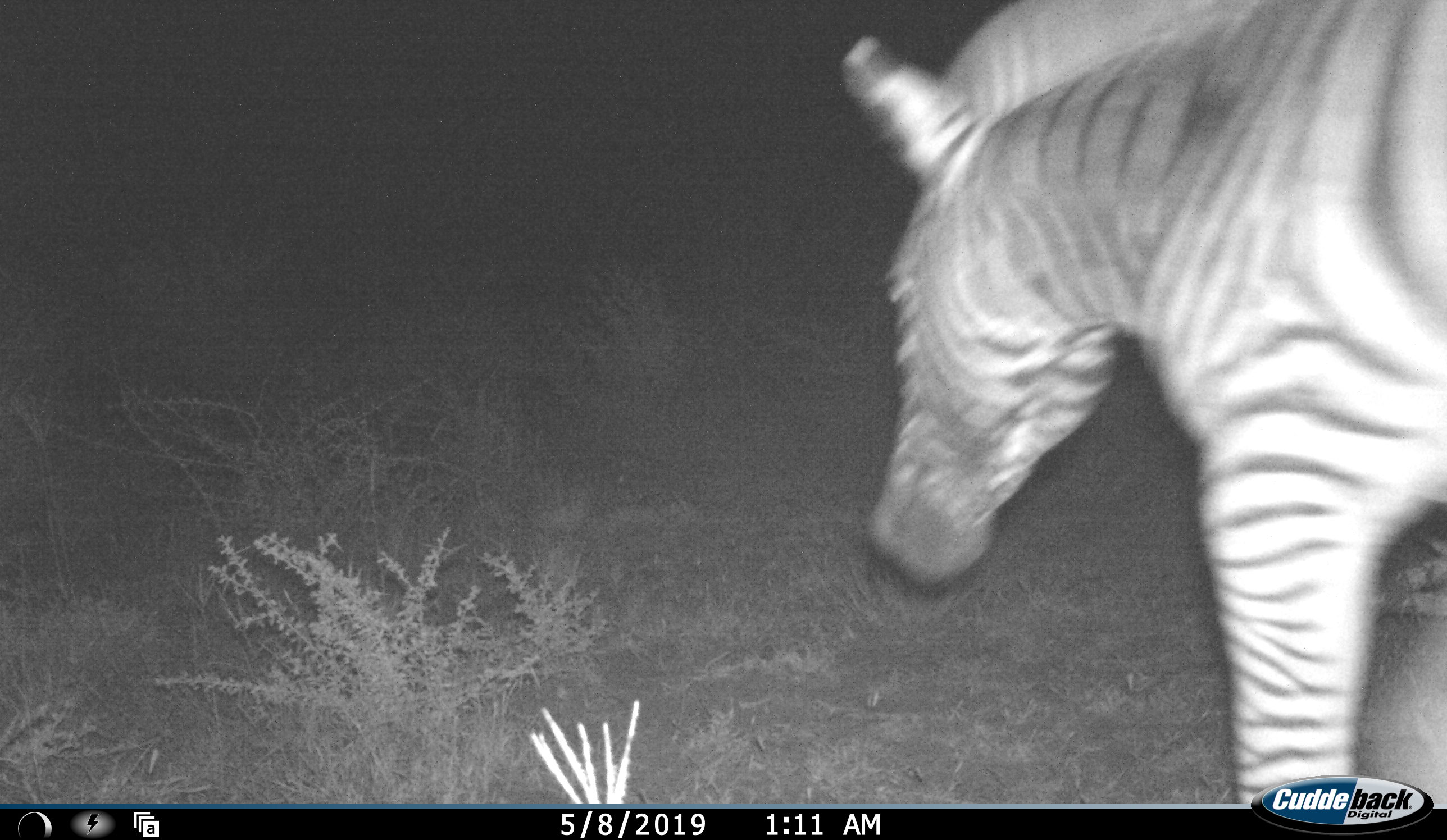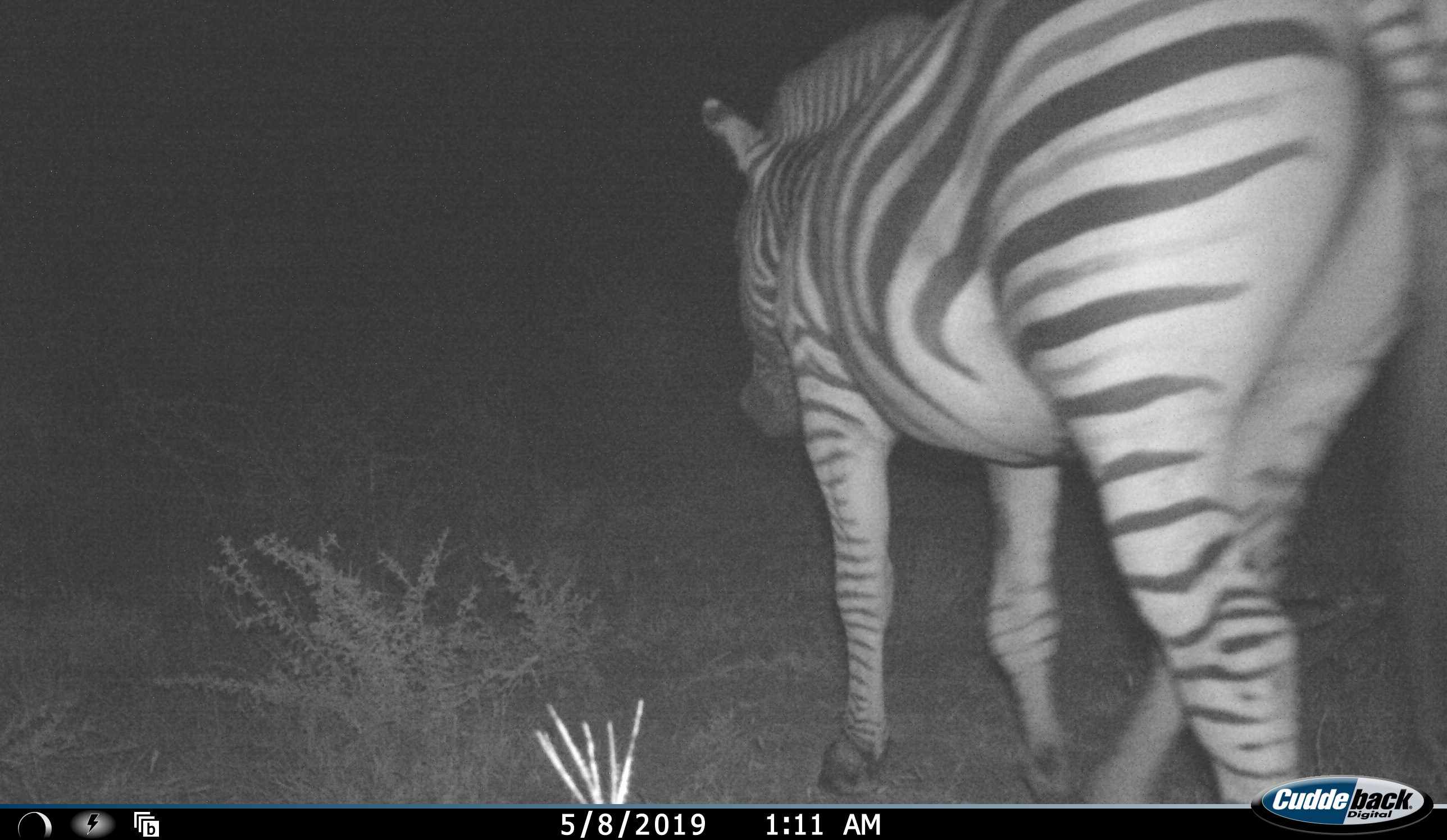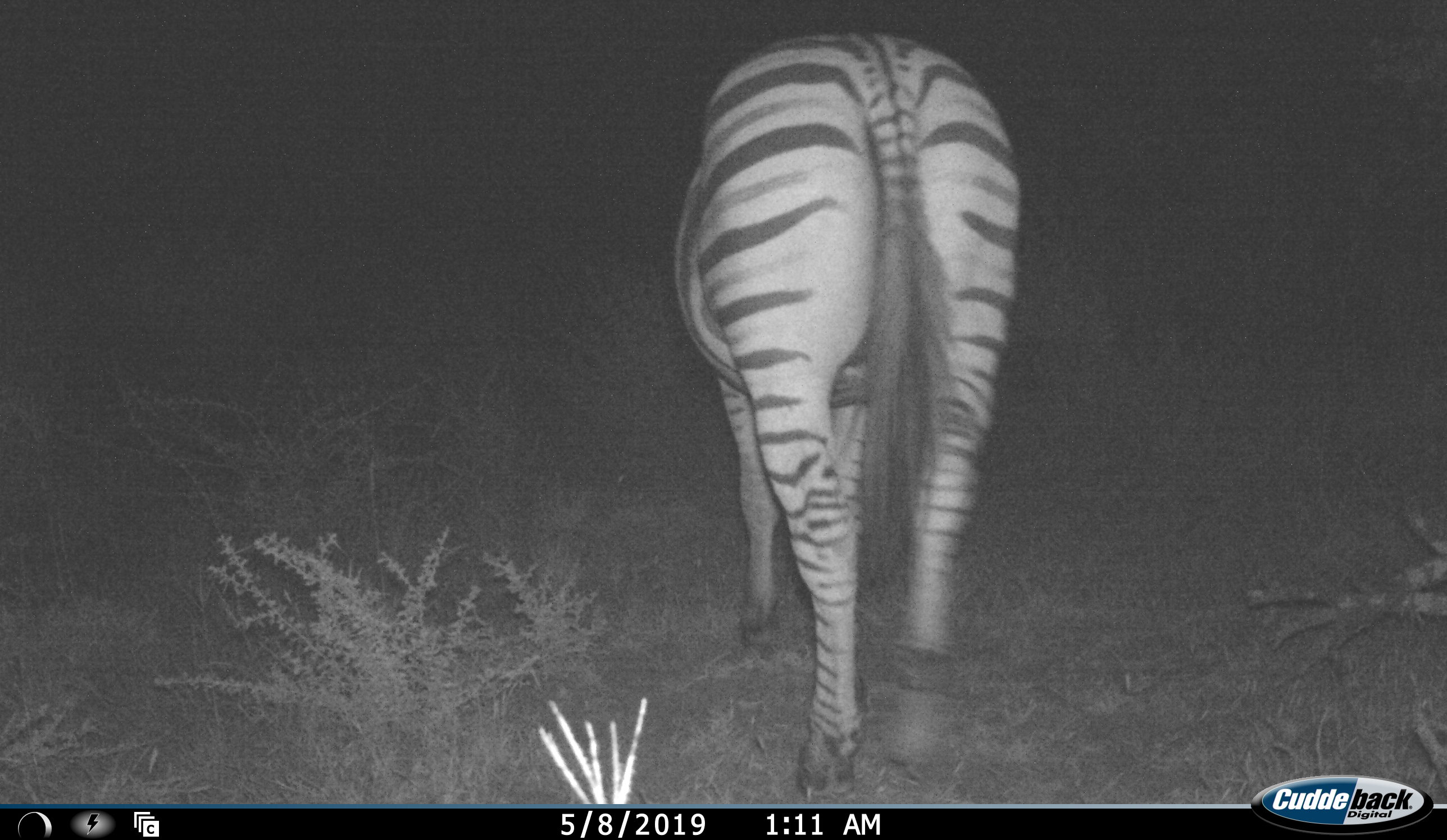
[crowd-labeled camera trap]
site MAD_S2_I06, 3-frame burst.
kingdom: Animalia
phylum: Chordata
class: Mammalia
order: Perissodactyla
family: Equidae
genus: Equus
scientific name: Equus quagga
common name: plains zebra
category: zebraplains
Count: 1.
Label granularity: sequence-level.